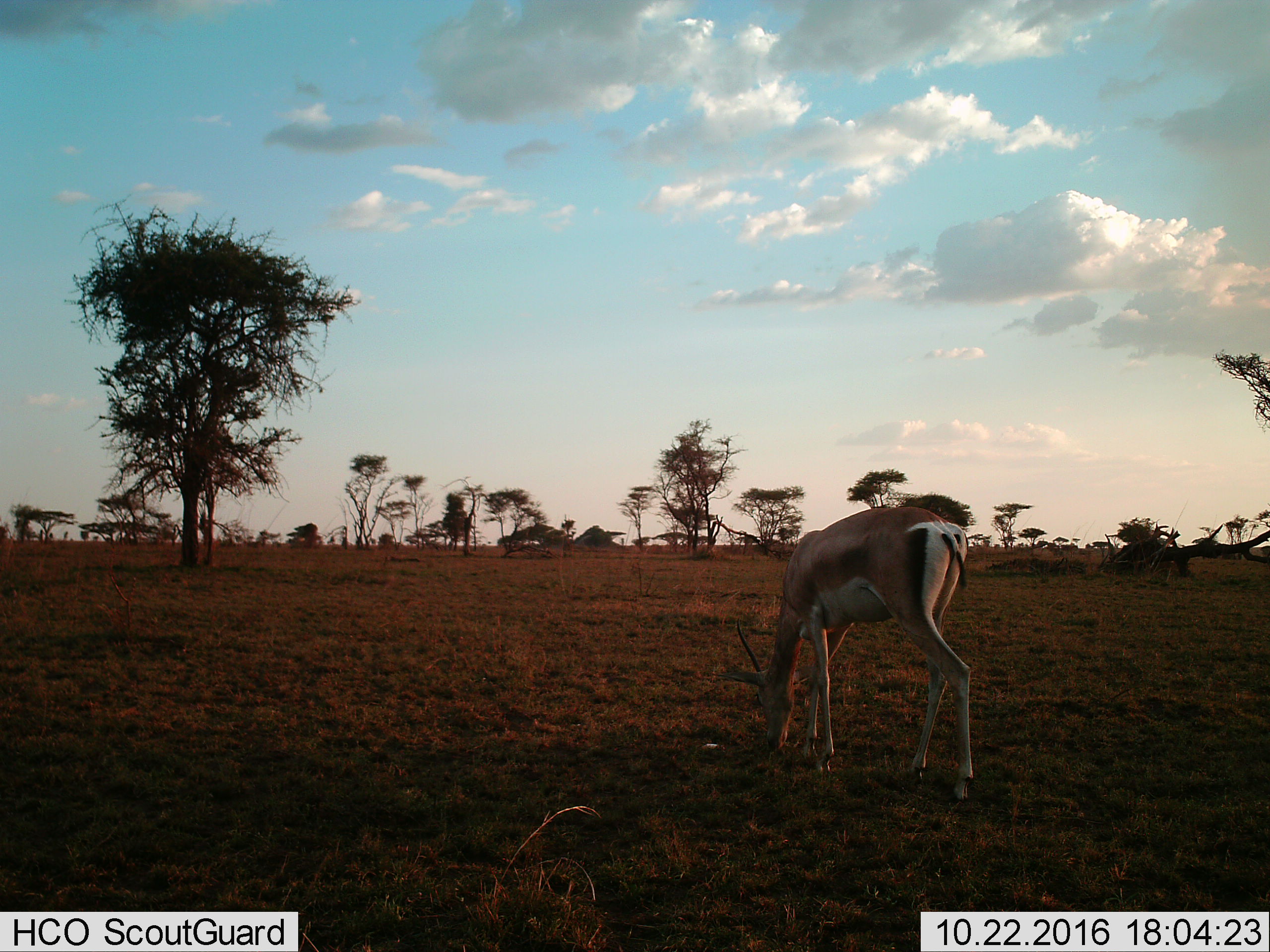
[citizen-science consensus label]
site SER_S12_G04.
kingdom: Animalia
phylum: Chordata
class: Mammalia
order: Artiodactyla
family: Bovidae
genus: Eudorcas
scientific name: Eudorcas thomsonii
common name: thomson's gazelle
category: gazellethomsons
Gazellethomsons (thomson's gazelle) (Eudorcas thomsonii), count 1. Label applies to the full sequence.